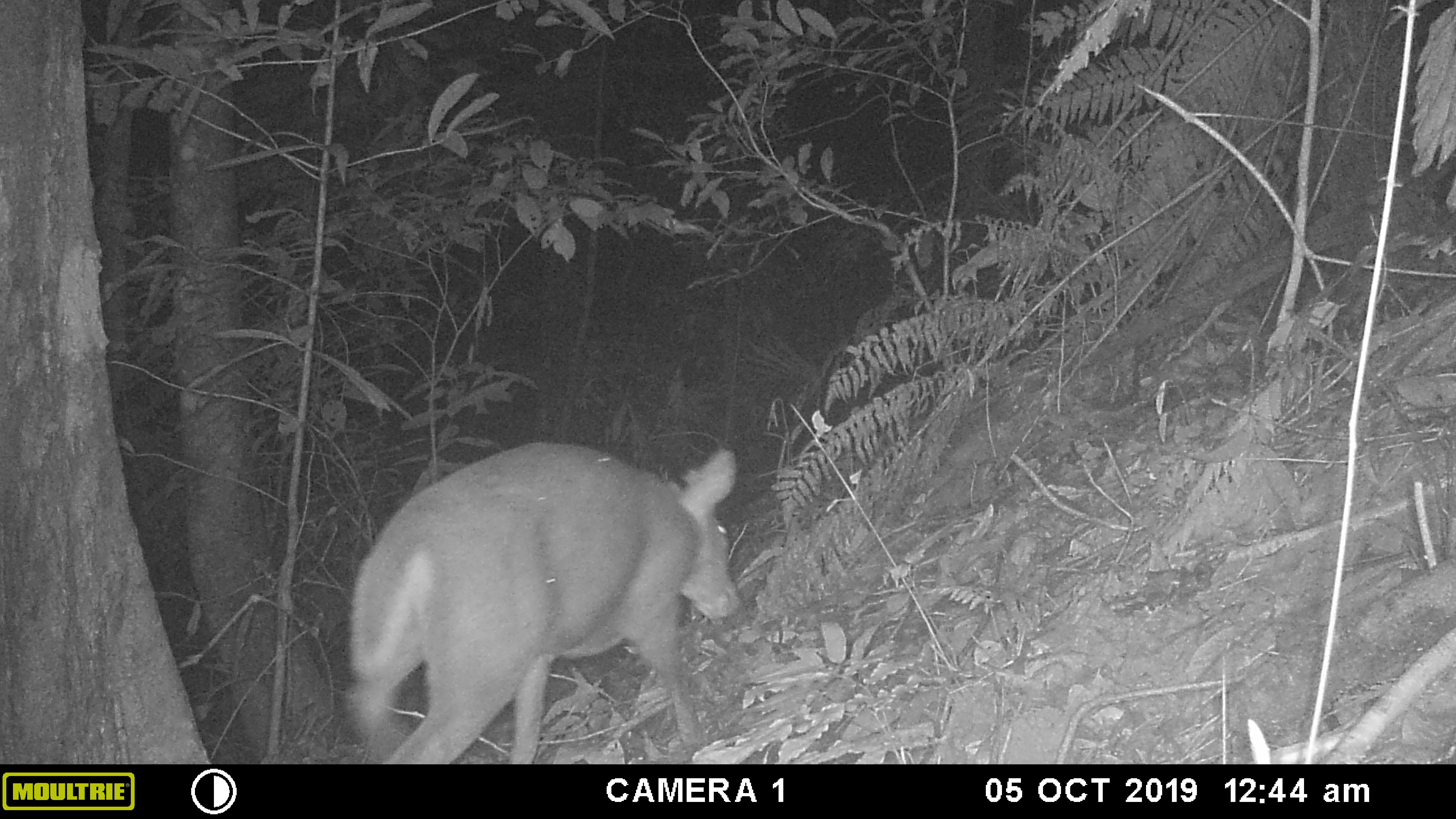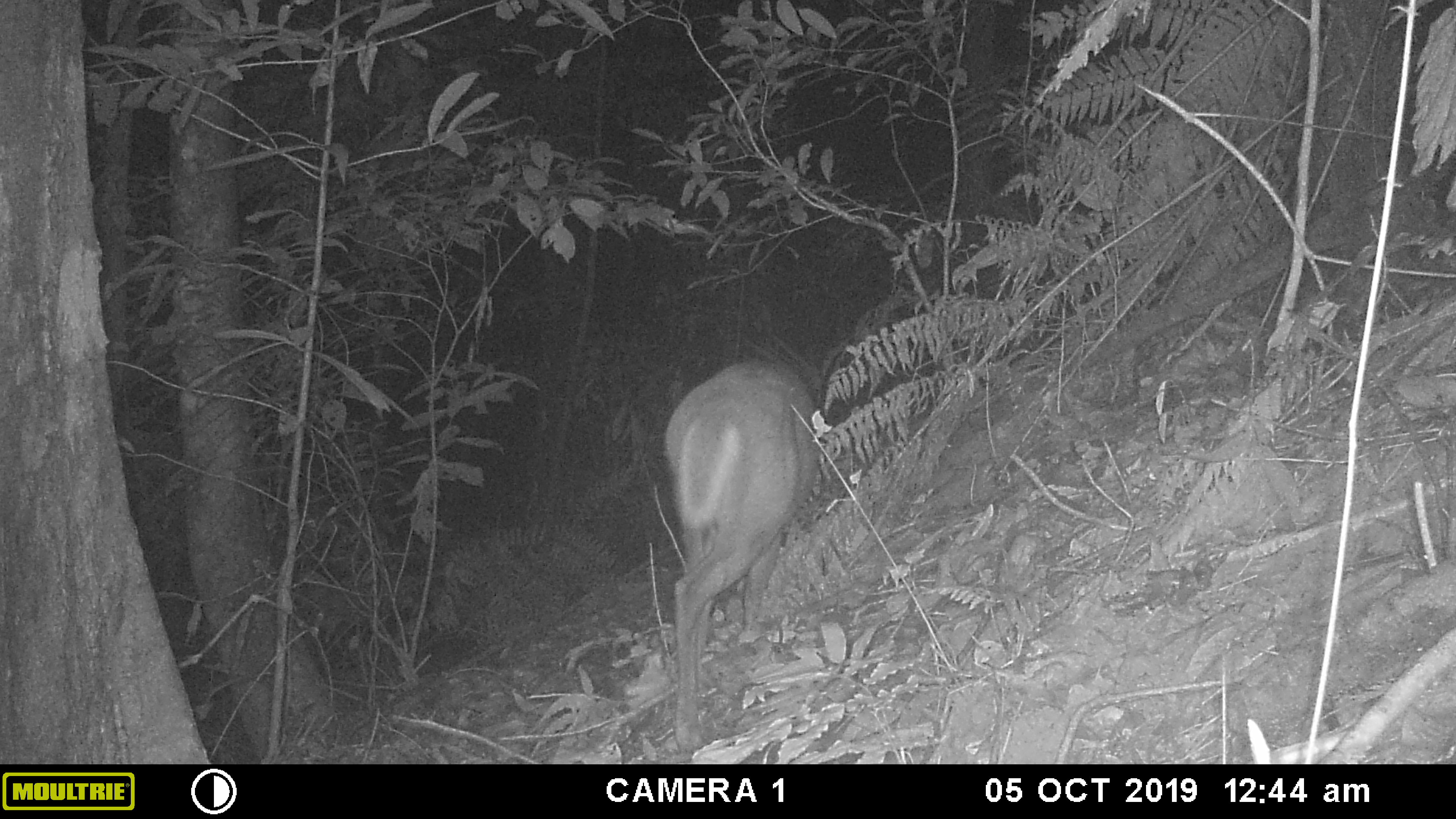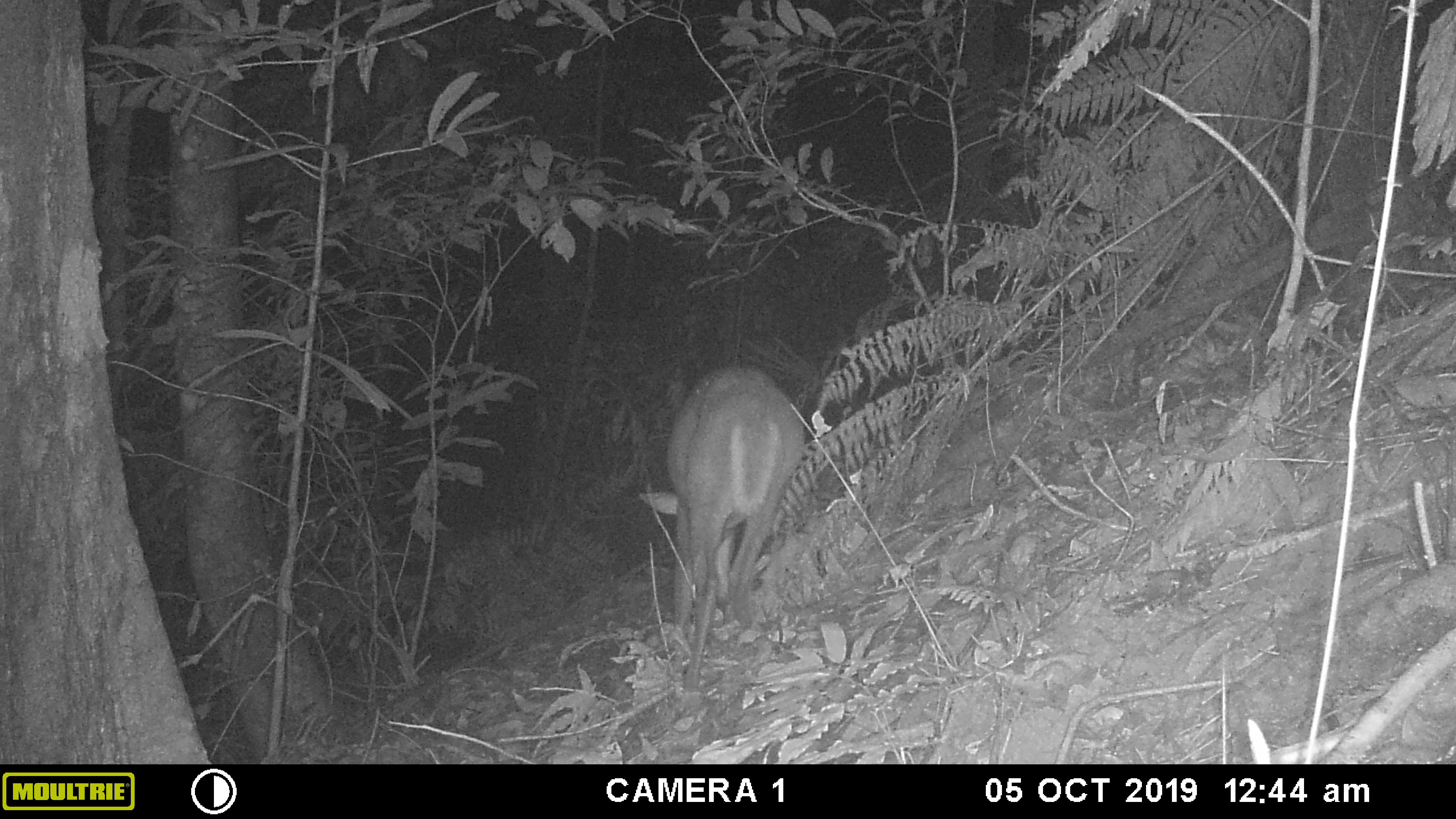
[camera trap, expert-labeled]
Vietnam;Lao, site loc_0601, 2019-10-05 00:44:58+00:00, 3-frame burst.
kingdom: Animalia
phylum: Chordata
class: Mammalia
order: Artiodactyla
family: Cervidae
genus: Muntiacus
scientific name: Muntiacus rooseveltorum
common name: roosevelt's muntjac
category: roosevelts muntjac group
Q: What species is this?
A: Roosevelts muntjac group (roosevelt's muntjac) (Muntiacus rooseveltorum).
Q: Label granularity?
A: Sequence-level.